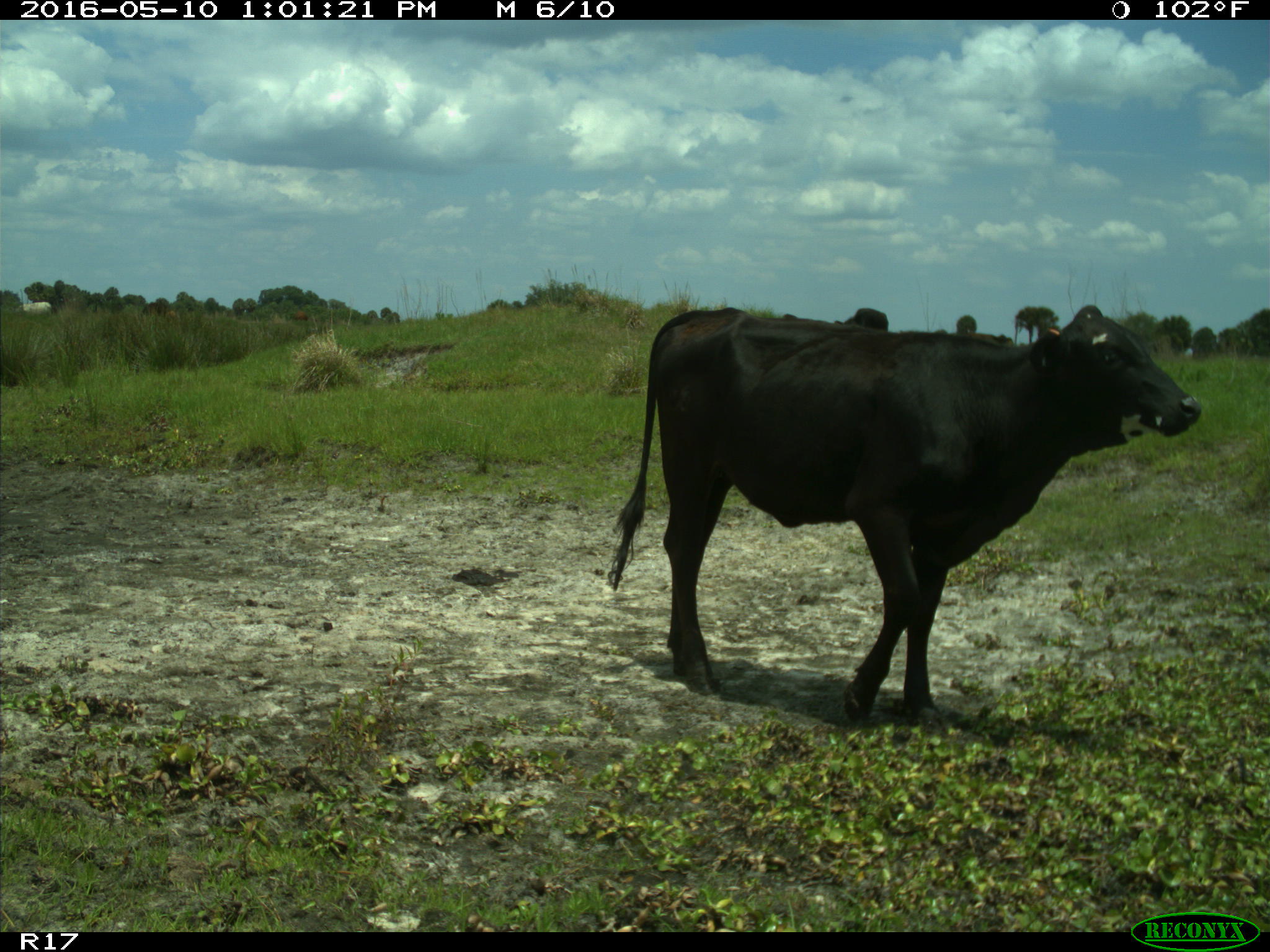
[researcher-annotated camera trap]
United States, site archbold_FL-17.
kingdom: Animalia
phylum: Chordata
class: Mammalia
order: Artiodactyla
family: Bovidae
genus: Bos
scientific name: Bos taurus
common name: domestic cow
Bos taurus (domestic cow).